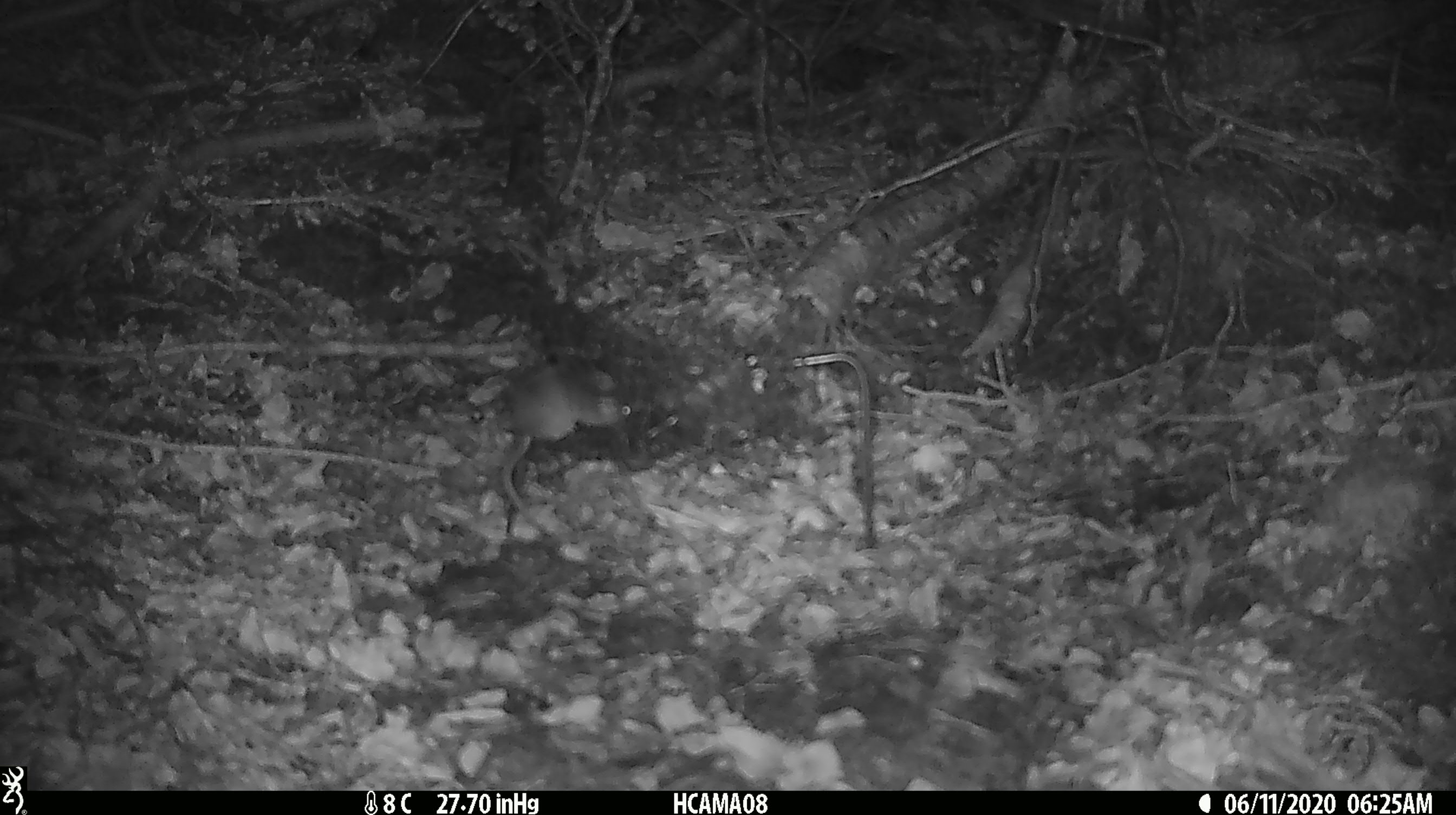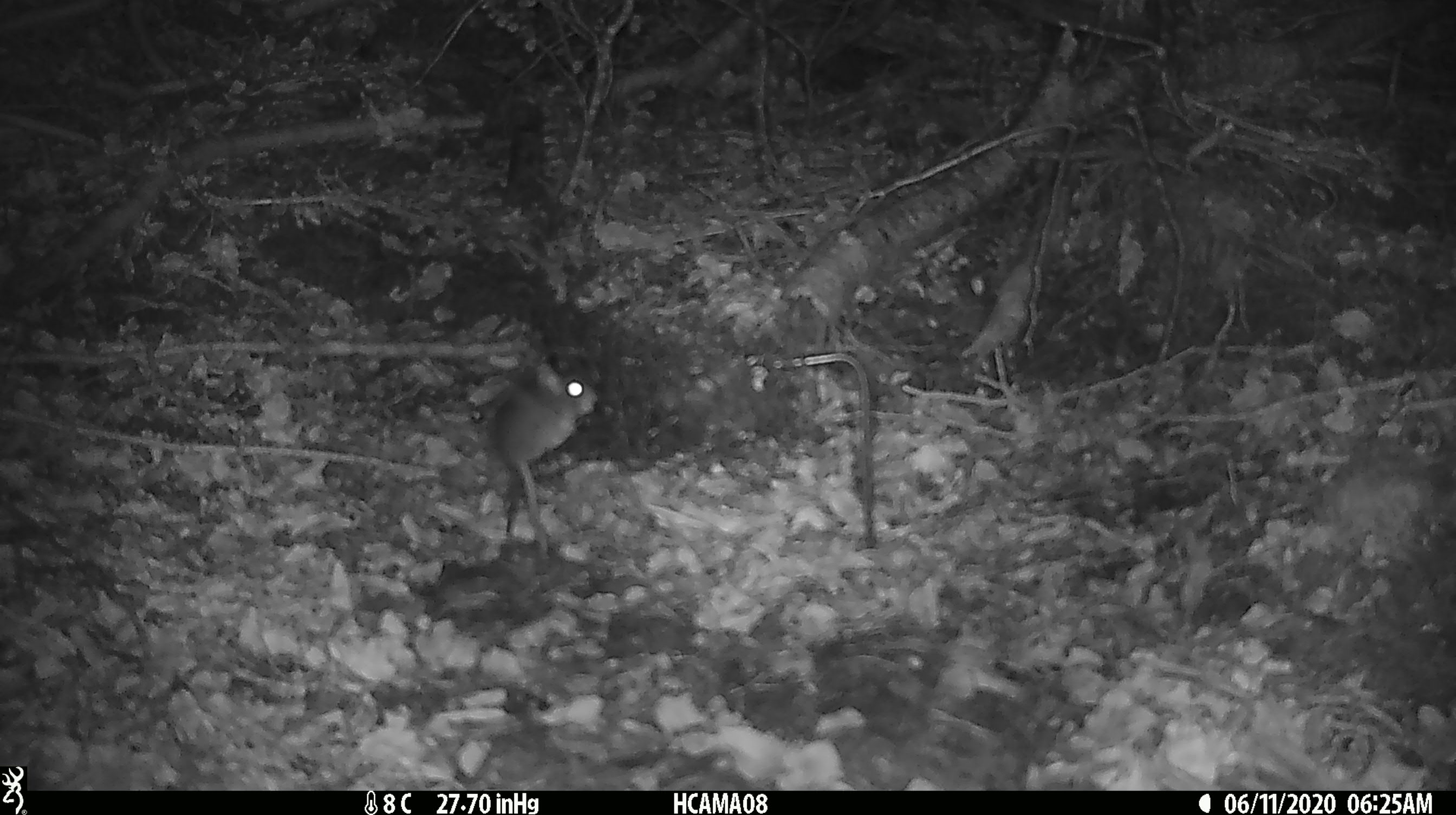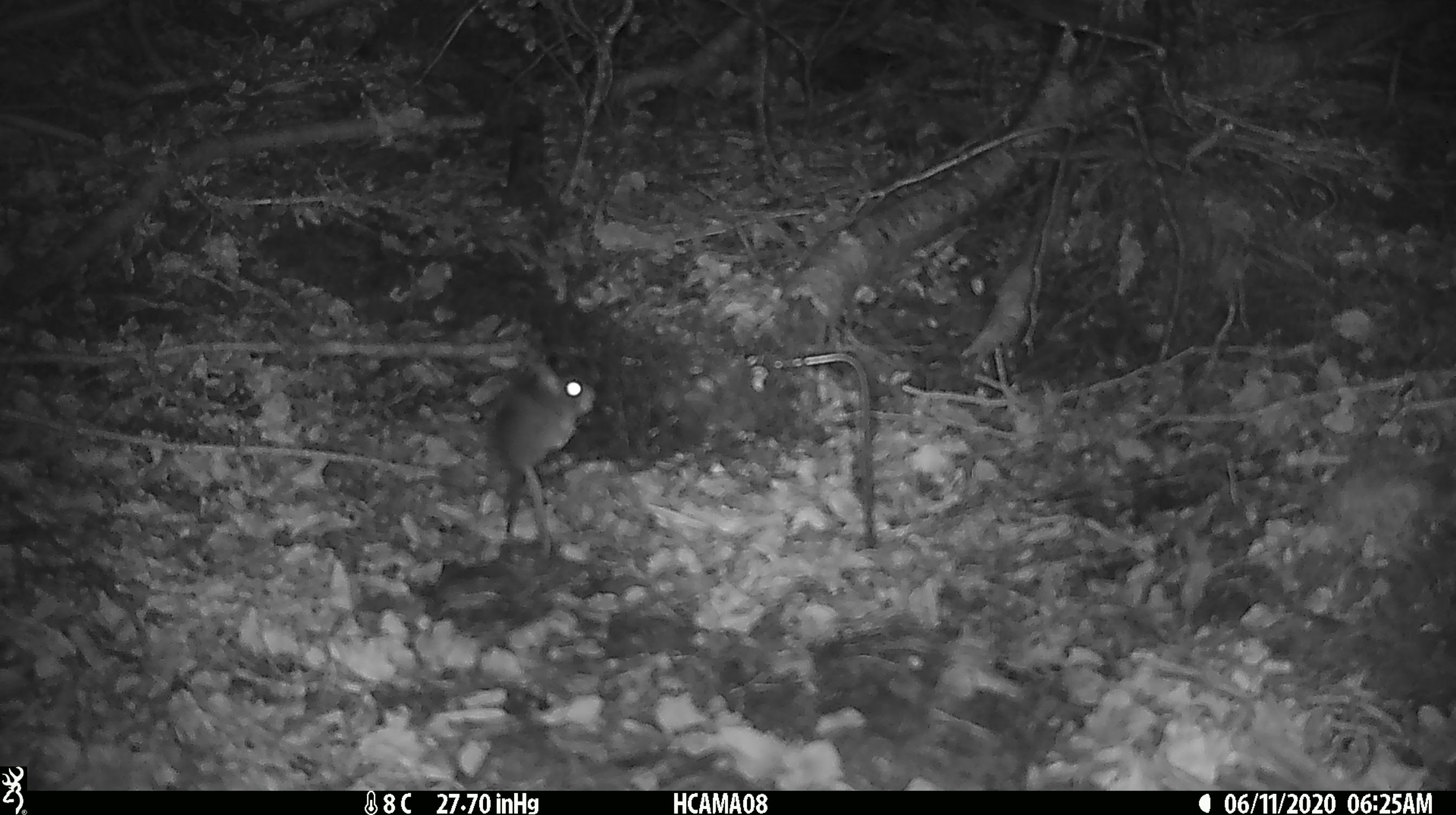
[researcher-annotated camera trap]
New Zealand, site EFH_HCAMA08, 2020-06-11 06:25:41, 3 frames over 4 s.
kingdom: Animalia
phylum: Chordata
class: Mammalia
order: Rodentia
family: Muridae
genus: Mus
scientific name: Mus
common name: mouse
Mouse (Mus).